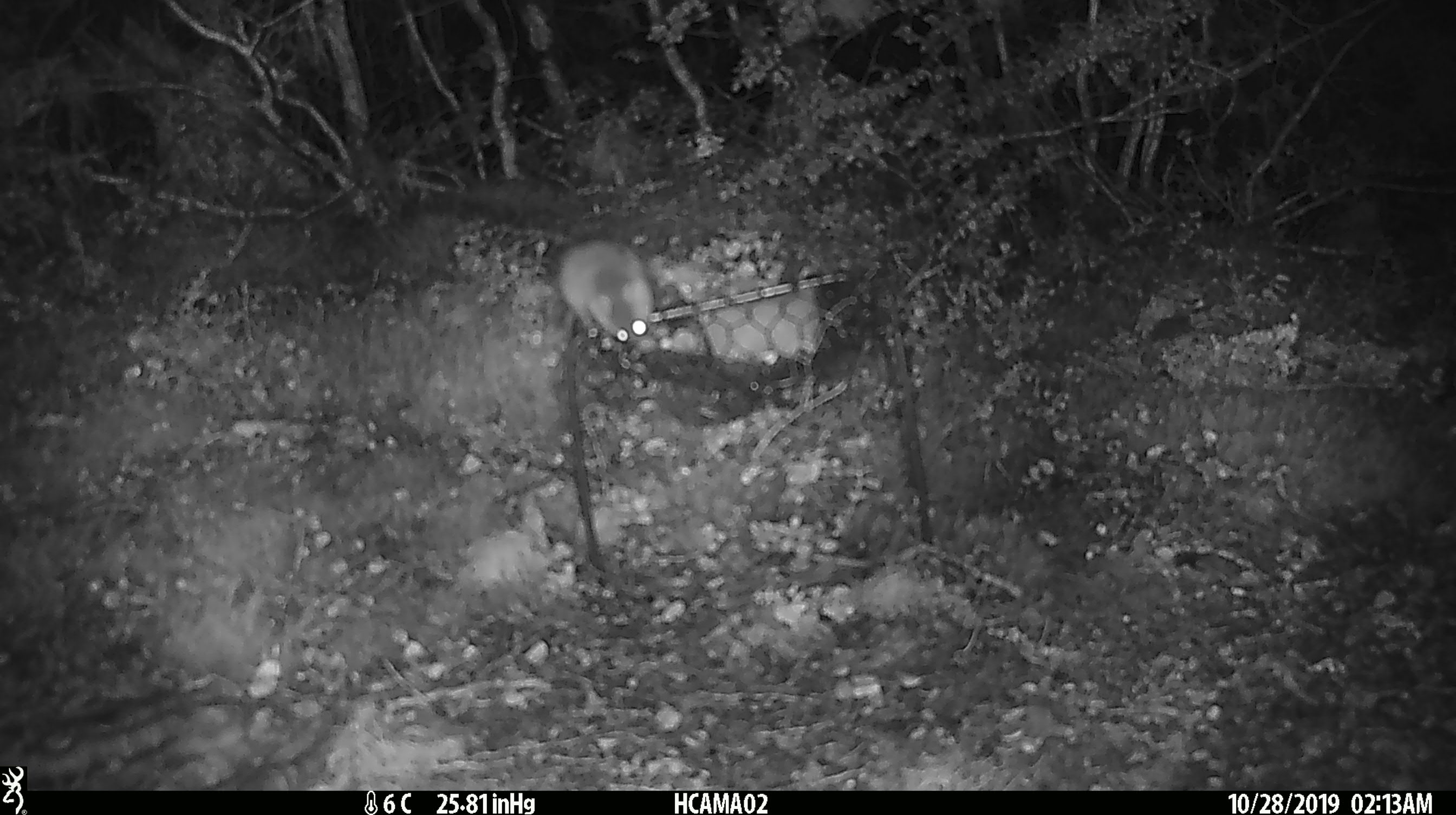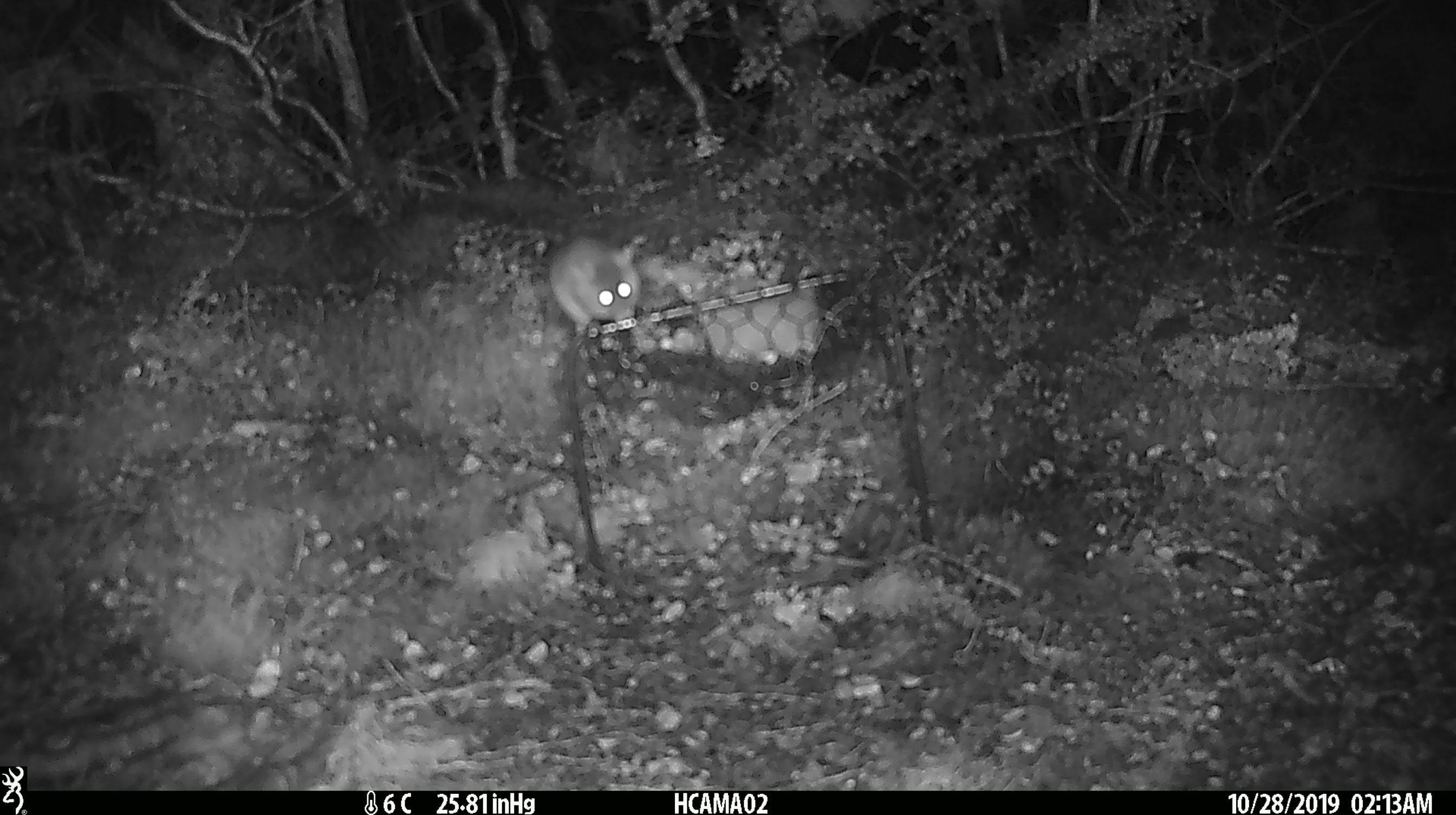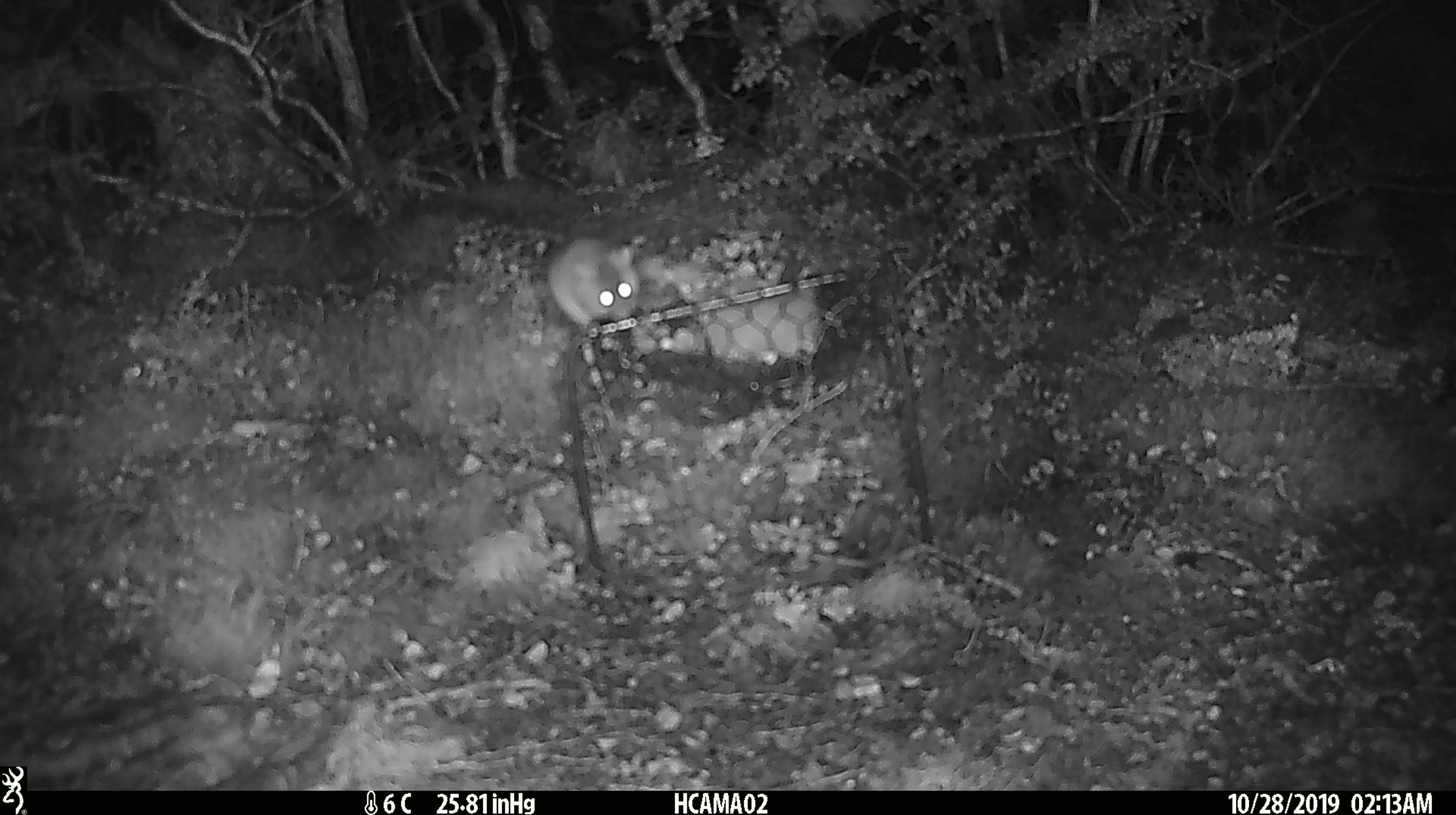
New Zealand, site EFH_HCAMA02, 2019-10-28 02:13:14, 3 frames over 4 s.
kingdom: Animalia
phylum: Chordata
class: Mammalia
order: Rodentia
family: Muridae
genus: Mus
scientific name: Mus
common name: mouse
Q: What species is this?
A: Mouse (Mus).